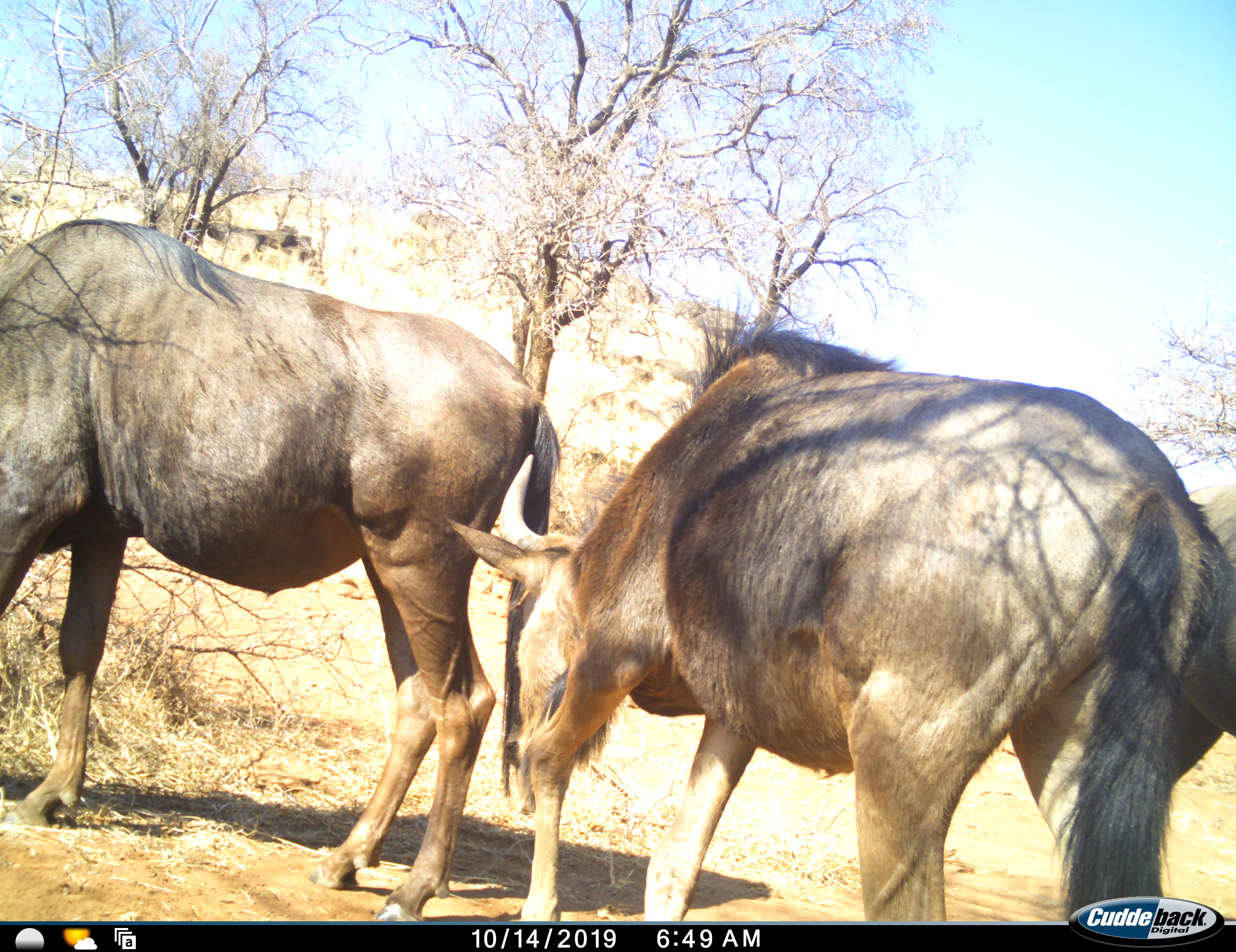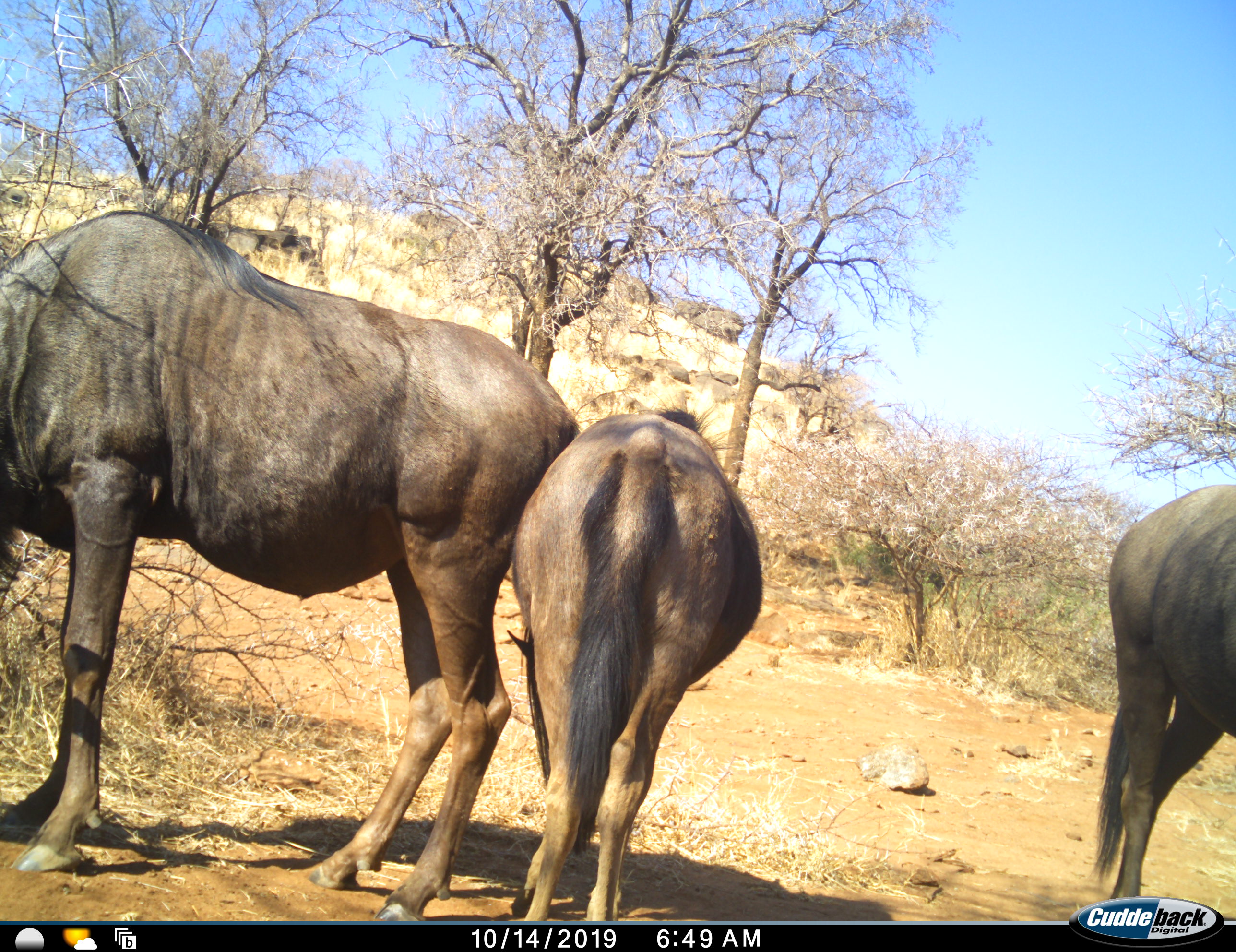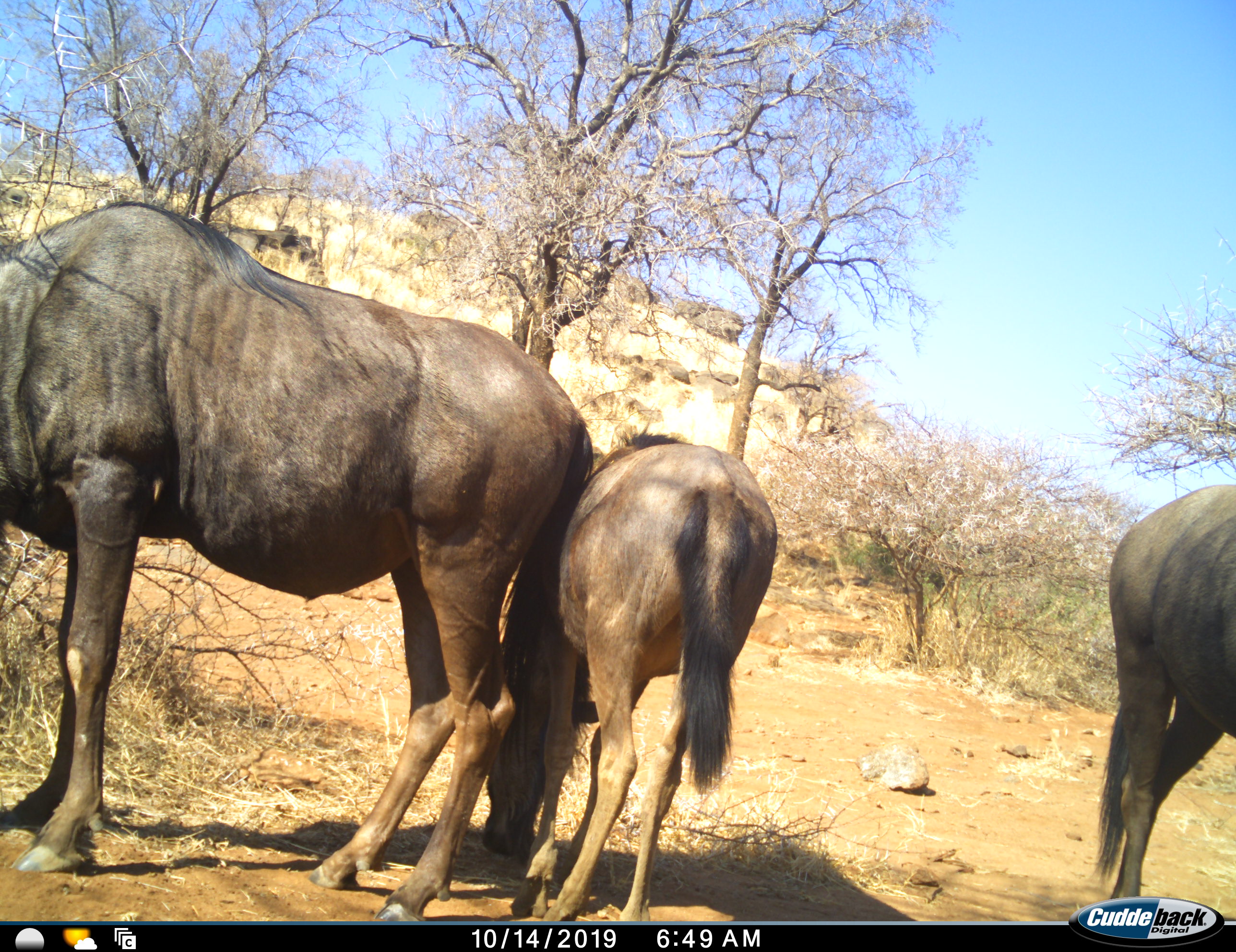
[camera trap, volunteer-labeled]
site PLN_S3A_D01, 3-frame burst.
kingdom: Animalia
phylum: Chordata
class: Mammalia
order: Artiodactyla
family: Bovidae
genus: Connochaetes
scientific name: Connochaetes taurinus taurinus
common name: blue wildebeest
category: wildebeestblue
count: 3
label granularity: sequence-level